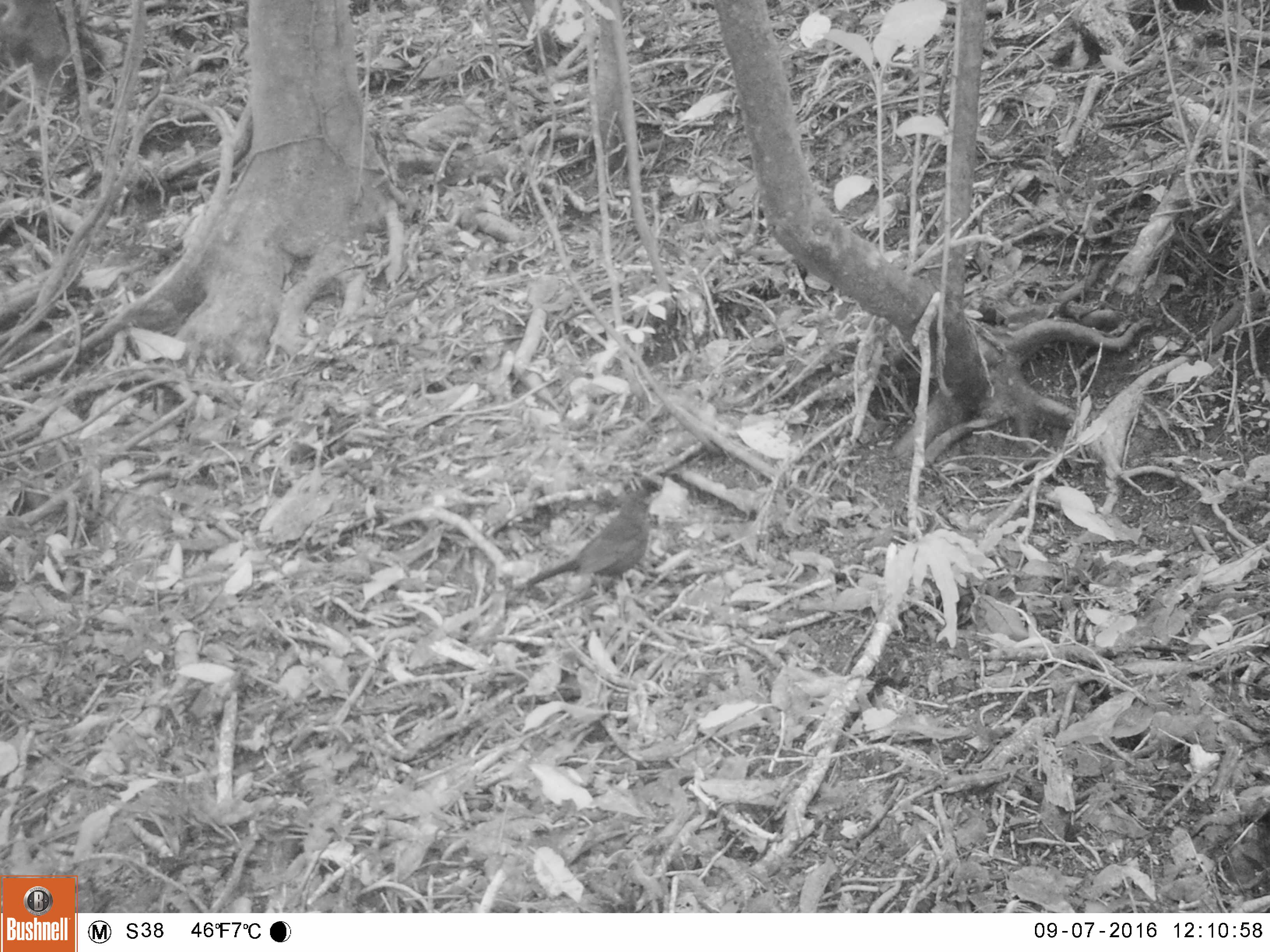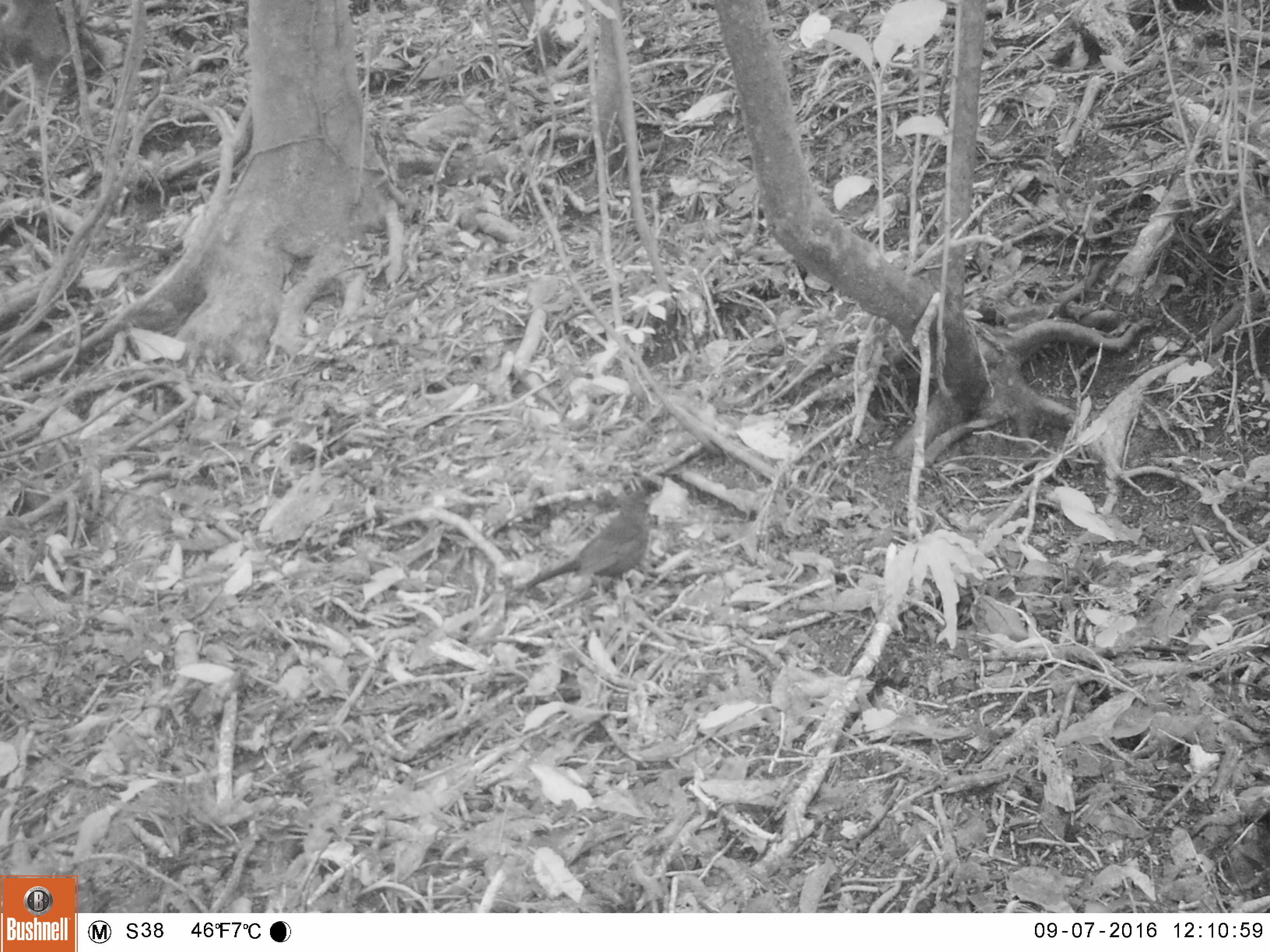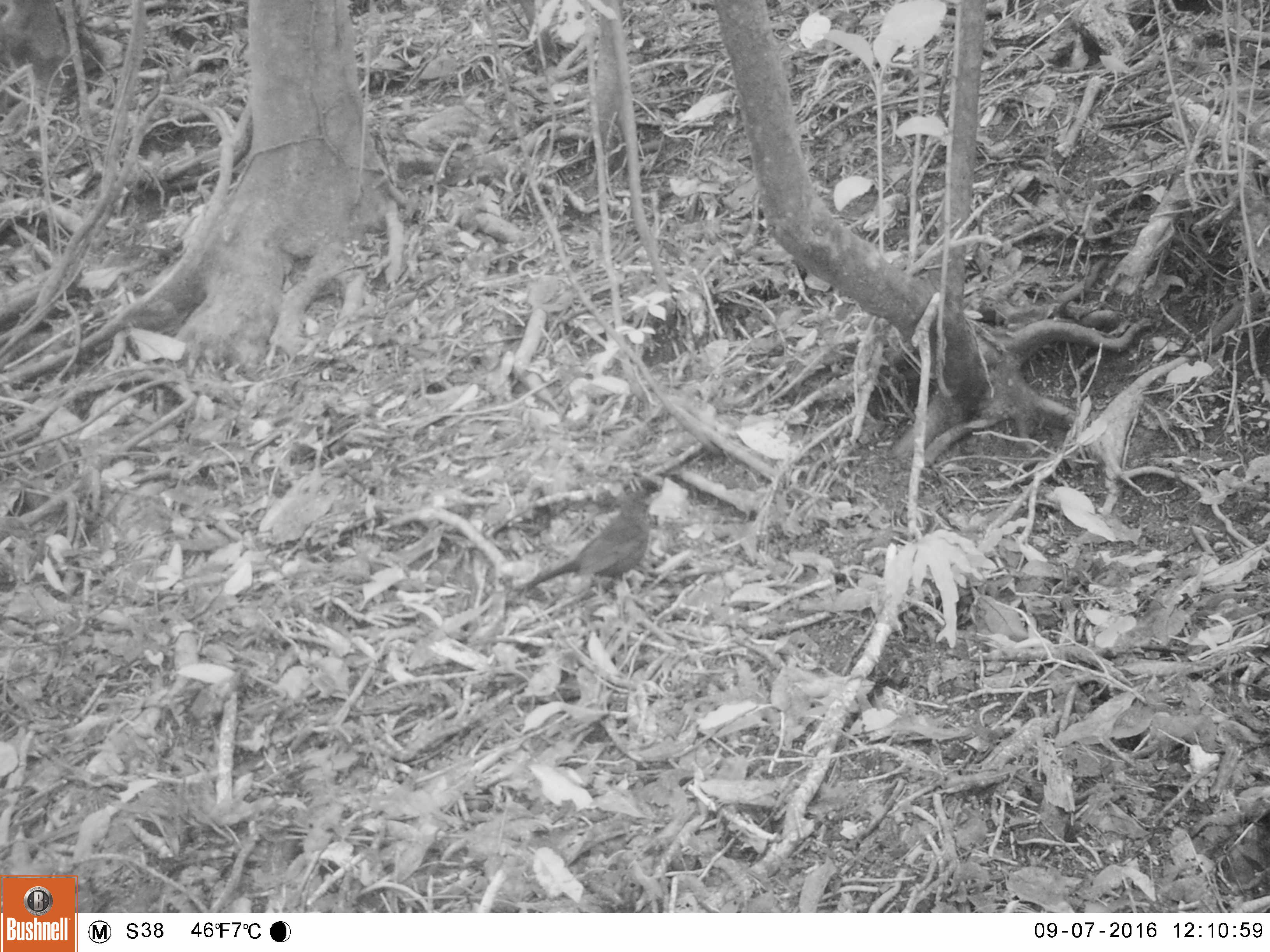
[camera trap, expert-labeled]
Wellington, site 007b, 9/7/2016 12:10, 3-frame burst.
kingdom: Animalia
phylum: Chordata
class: Aves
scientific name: Aves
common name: bird